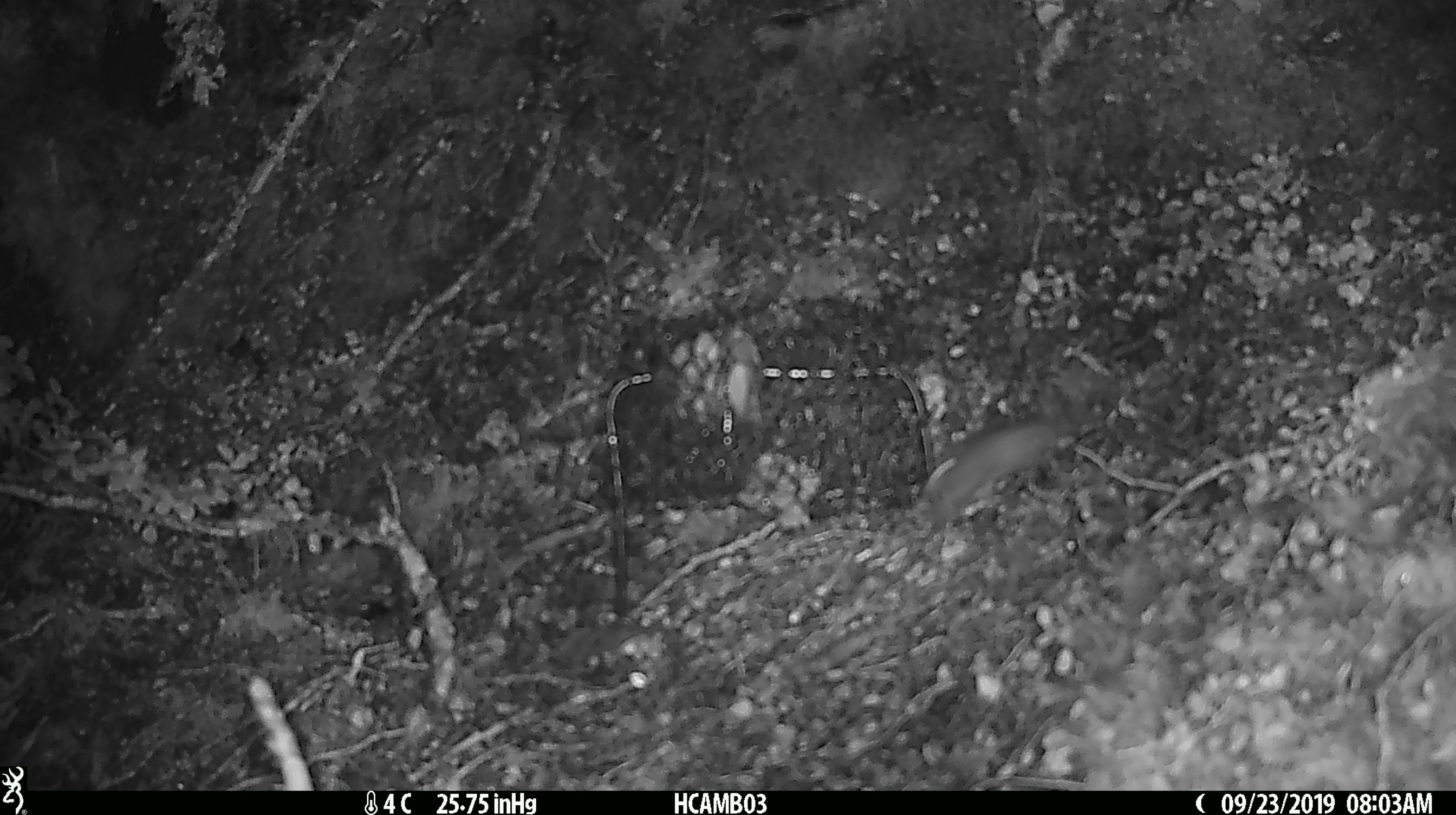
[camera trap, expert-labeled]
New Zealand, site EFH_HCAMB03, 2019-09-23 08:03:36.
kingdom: Animalia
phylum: Chordata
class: Mammalia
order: Rodentia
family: Muridae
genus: Mus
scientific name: Mus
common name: mouse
Mouse (Mus).